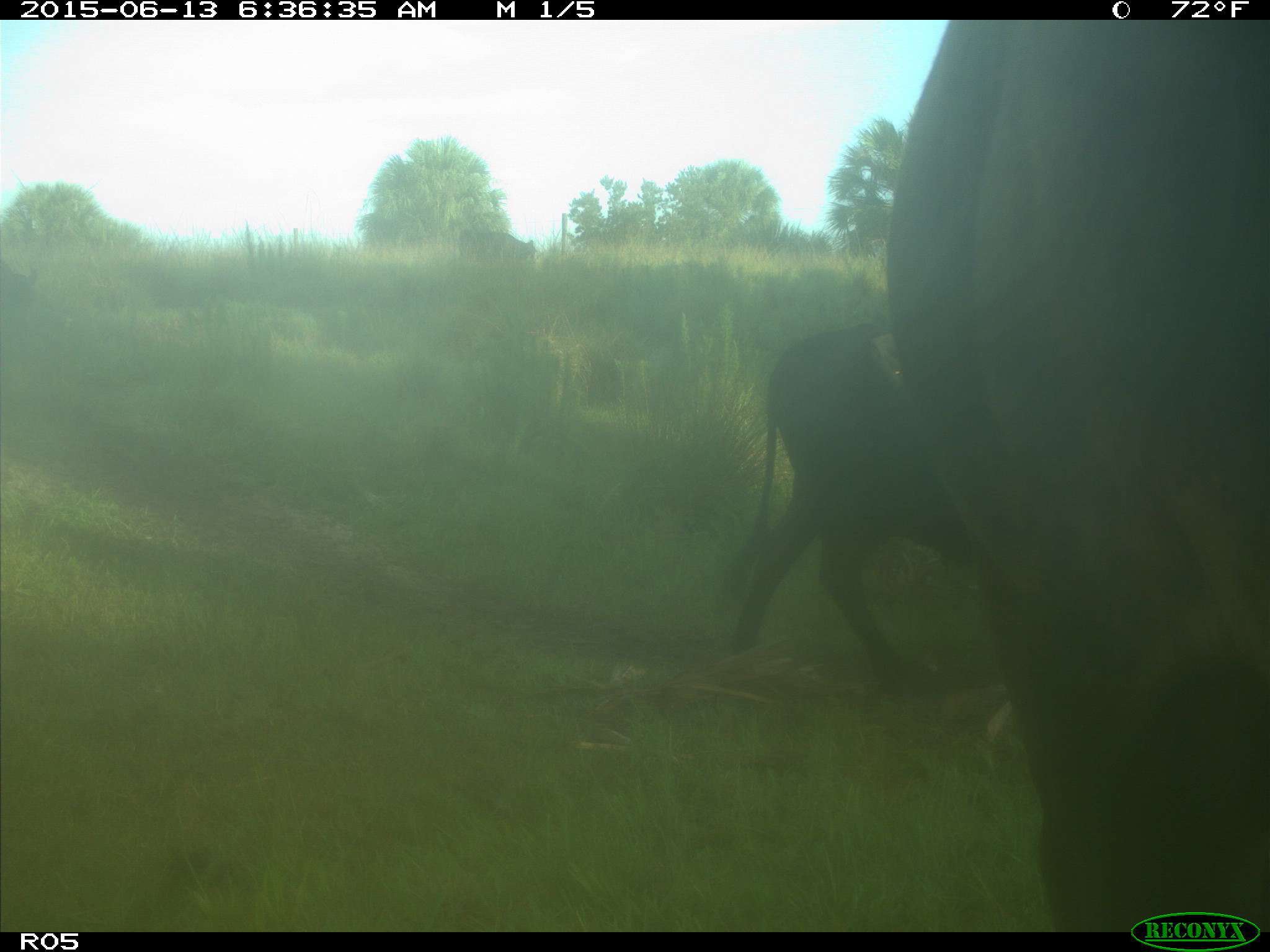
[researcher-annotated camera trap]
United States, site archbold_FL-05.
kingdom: Animalia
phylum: Chordata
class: Mammalia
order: Artiodactyla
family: Bovidae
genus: Bos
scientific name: Bos taurus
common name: domestic cow